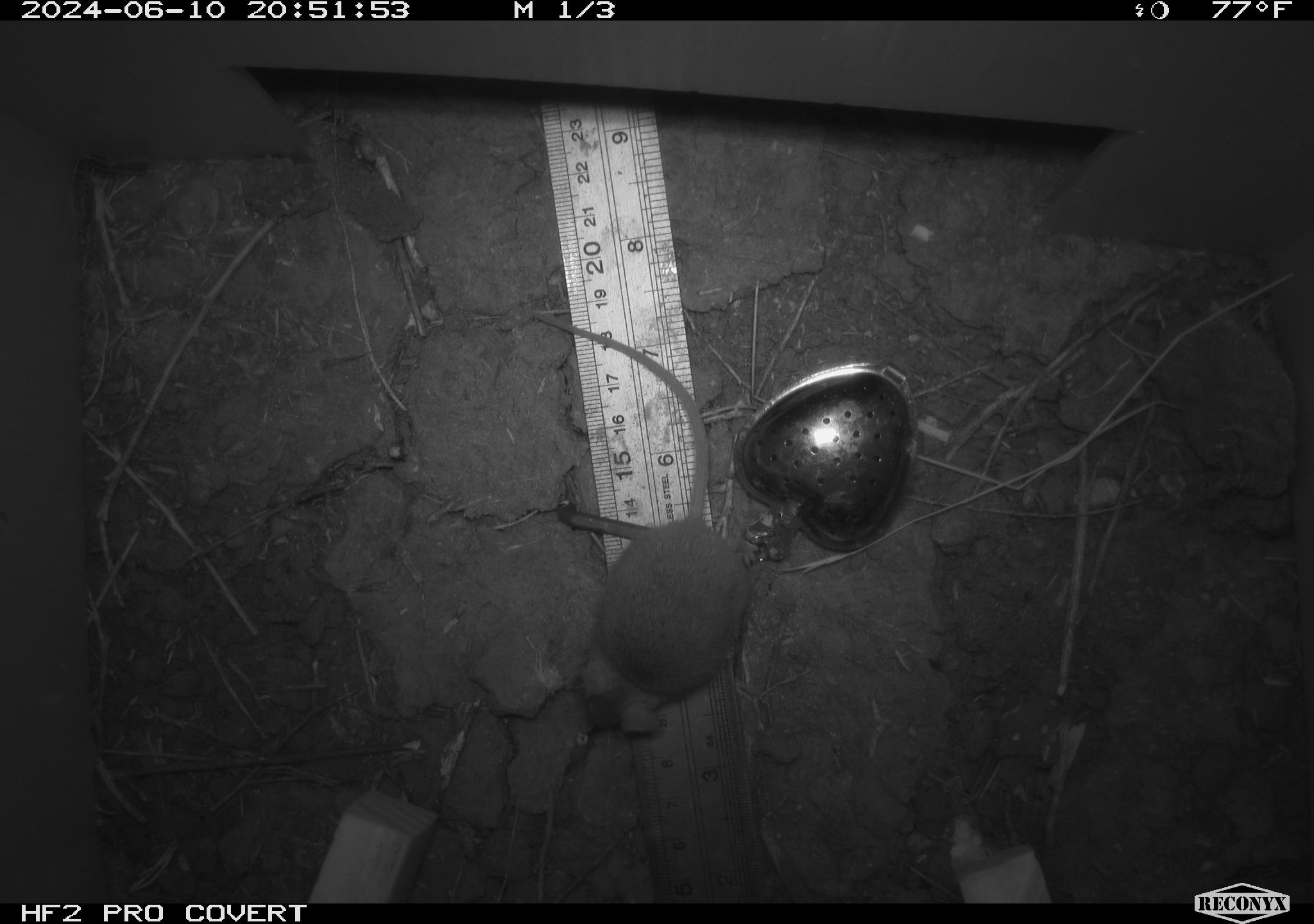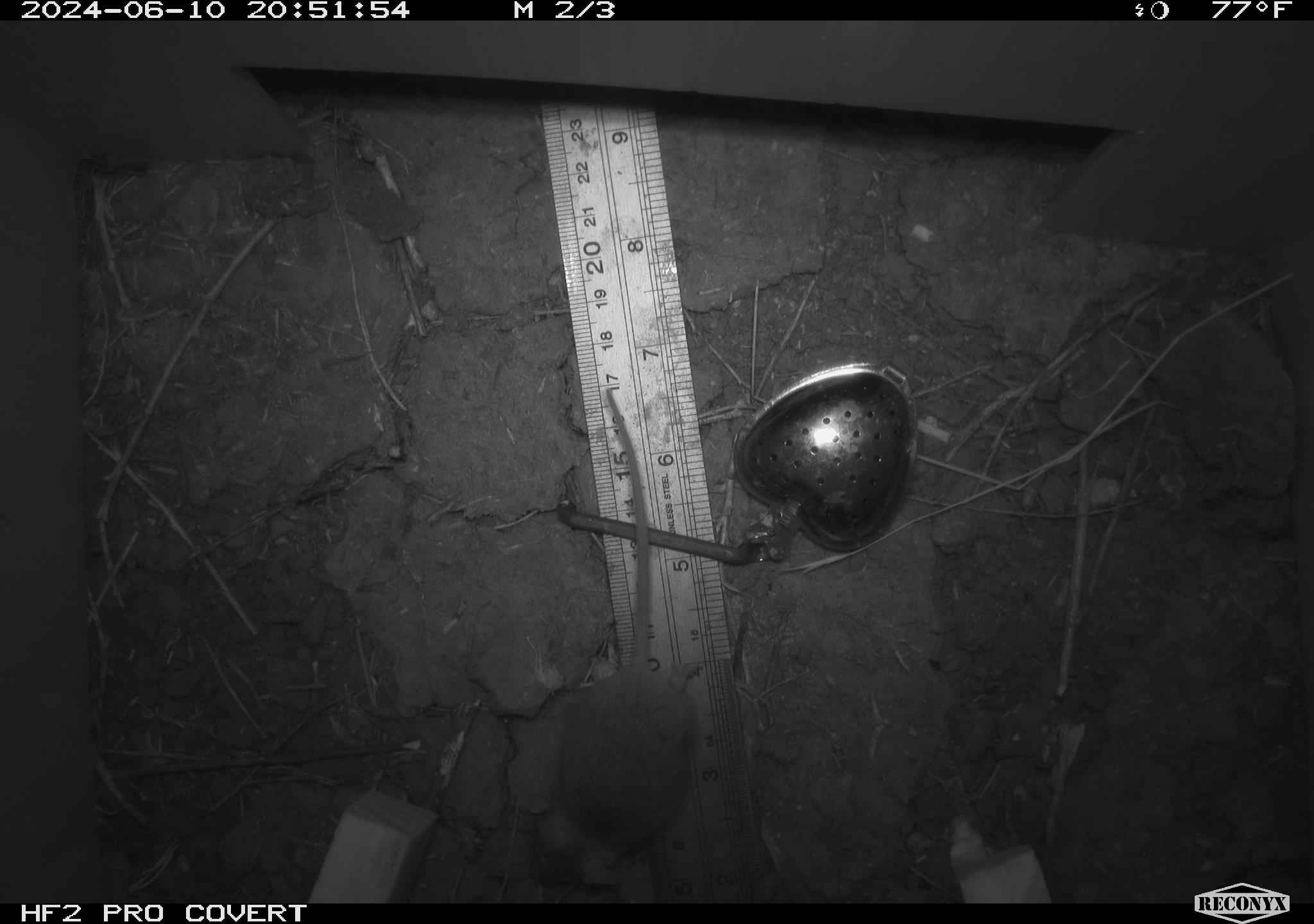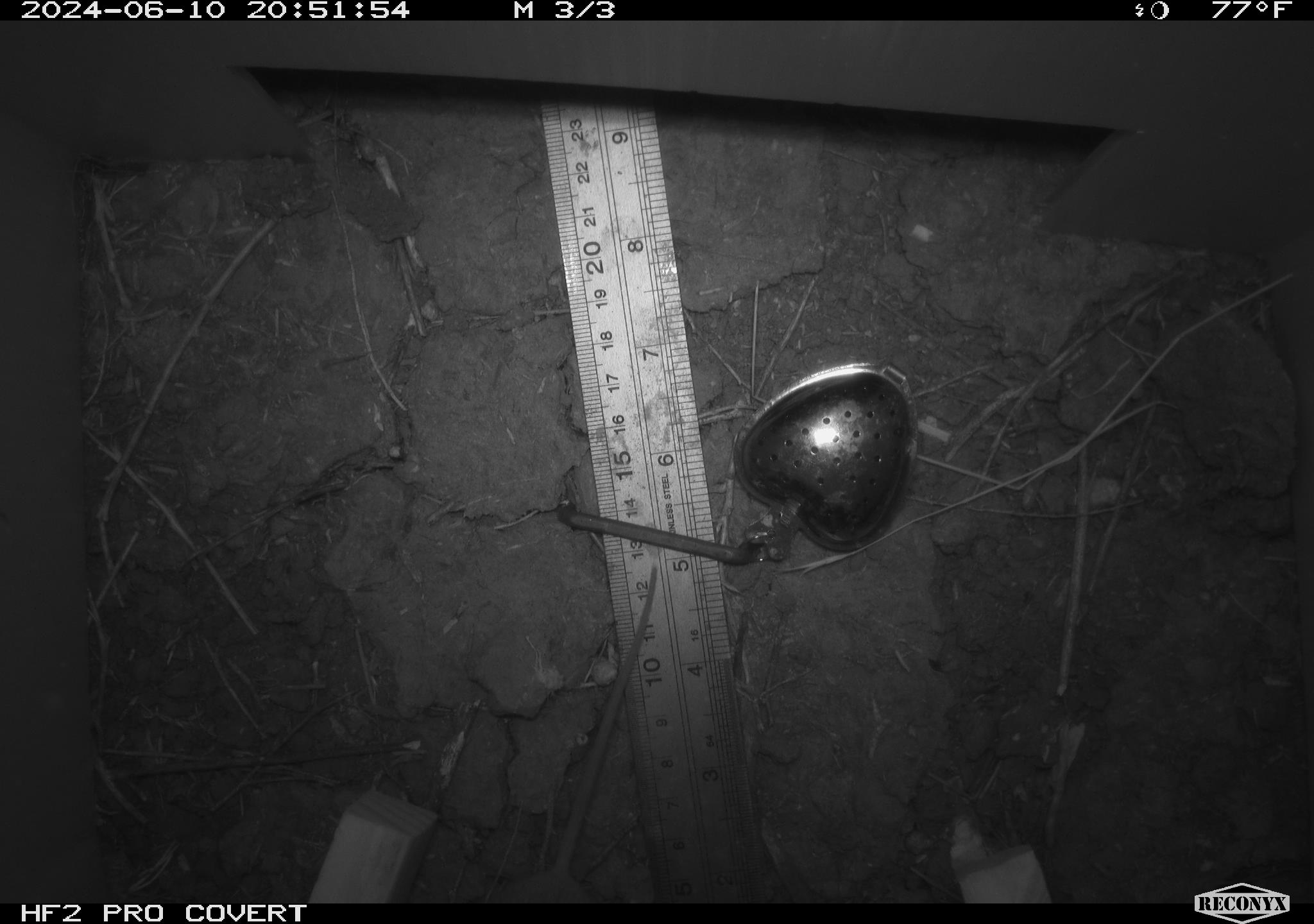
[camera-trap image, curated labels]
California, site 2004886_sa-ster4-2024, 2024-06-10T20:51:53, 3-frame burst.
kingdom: Animalia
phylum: Chordata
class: Mammalia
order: Rodentia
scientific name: Rodentia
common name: mouse species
Mouse species (Rodentia).